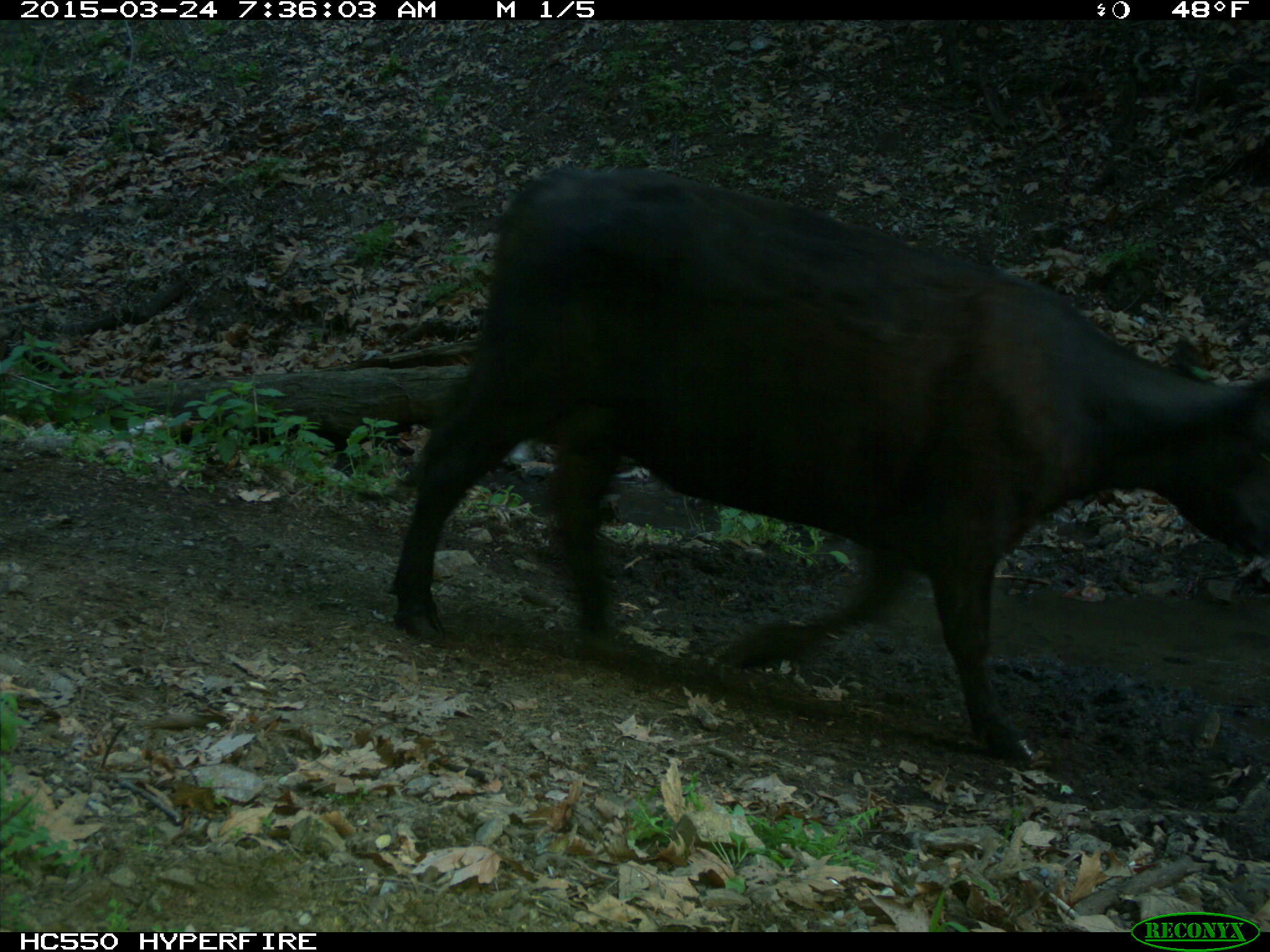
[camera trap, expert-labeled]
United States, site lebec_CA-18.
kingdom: Animalia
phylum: Chordata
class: Mammalia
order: Artiodactyla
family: Bovidae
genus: Bos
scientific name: Bos taurus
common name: domestic cow